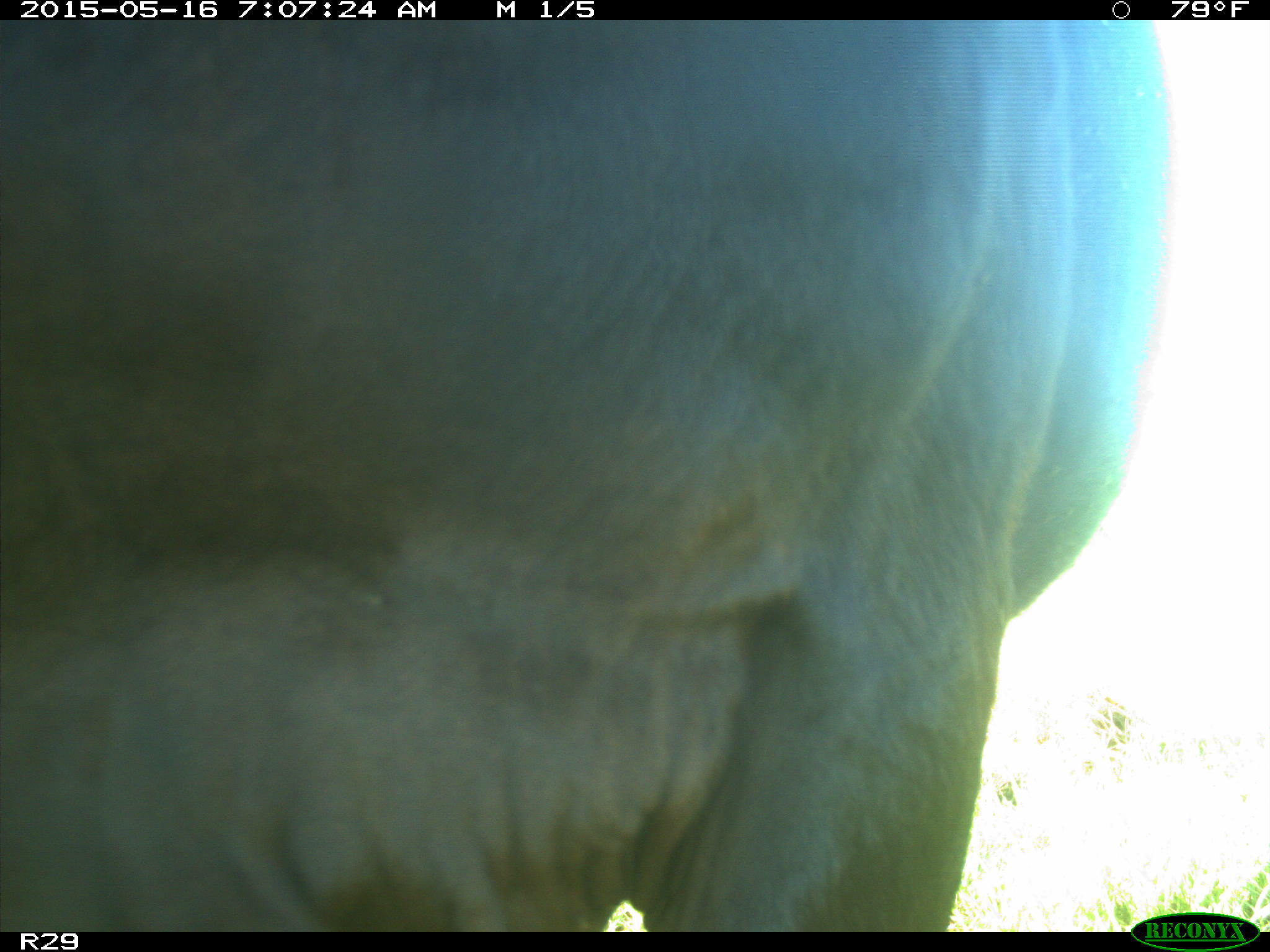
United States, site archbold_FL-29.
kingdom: Animalia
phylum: Chordata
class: Mammalia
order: Artiodactyla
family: Bovidae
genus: Bos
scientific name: Bos taurus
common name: domestic cow